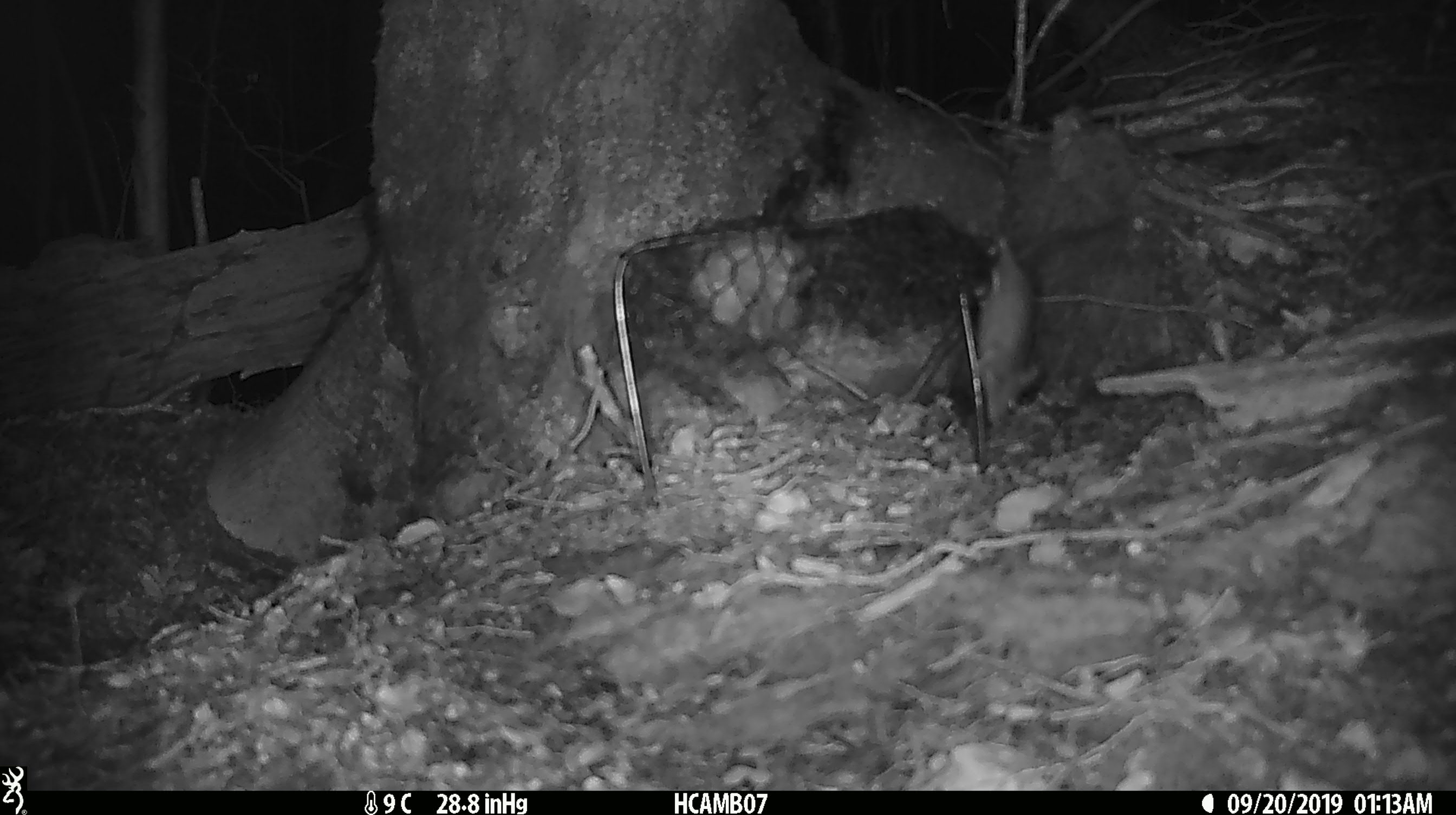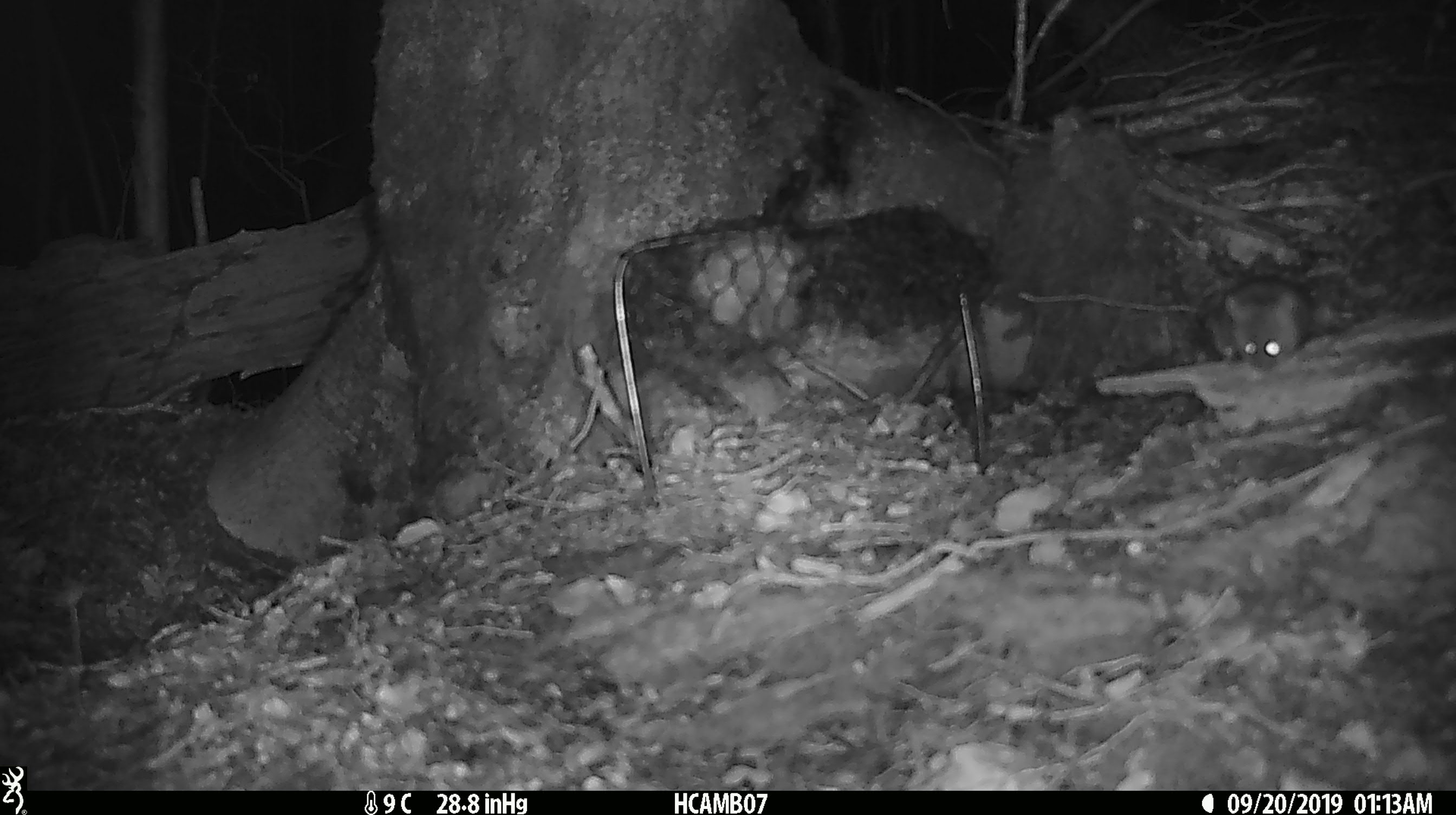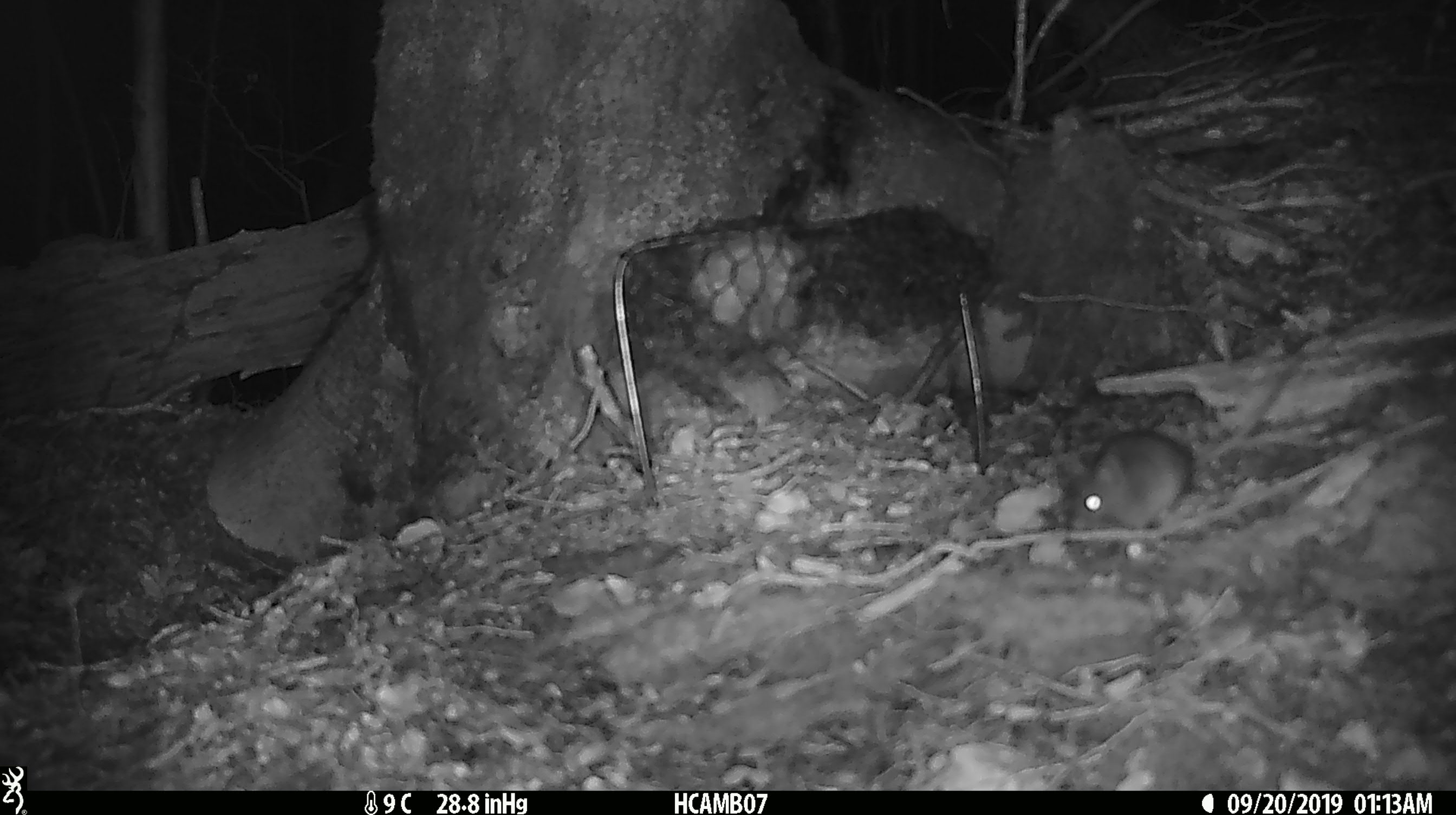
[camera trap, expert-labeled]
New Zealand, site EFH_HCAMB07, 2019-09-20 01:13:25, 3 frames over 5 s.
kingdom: Animalia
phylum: Chordata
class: Mammalia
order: Rodentia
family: Muridae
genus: Mus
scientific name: Mus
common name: mouse